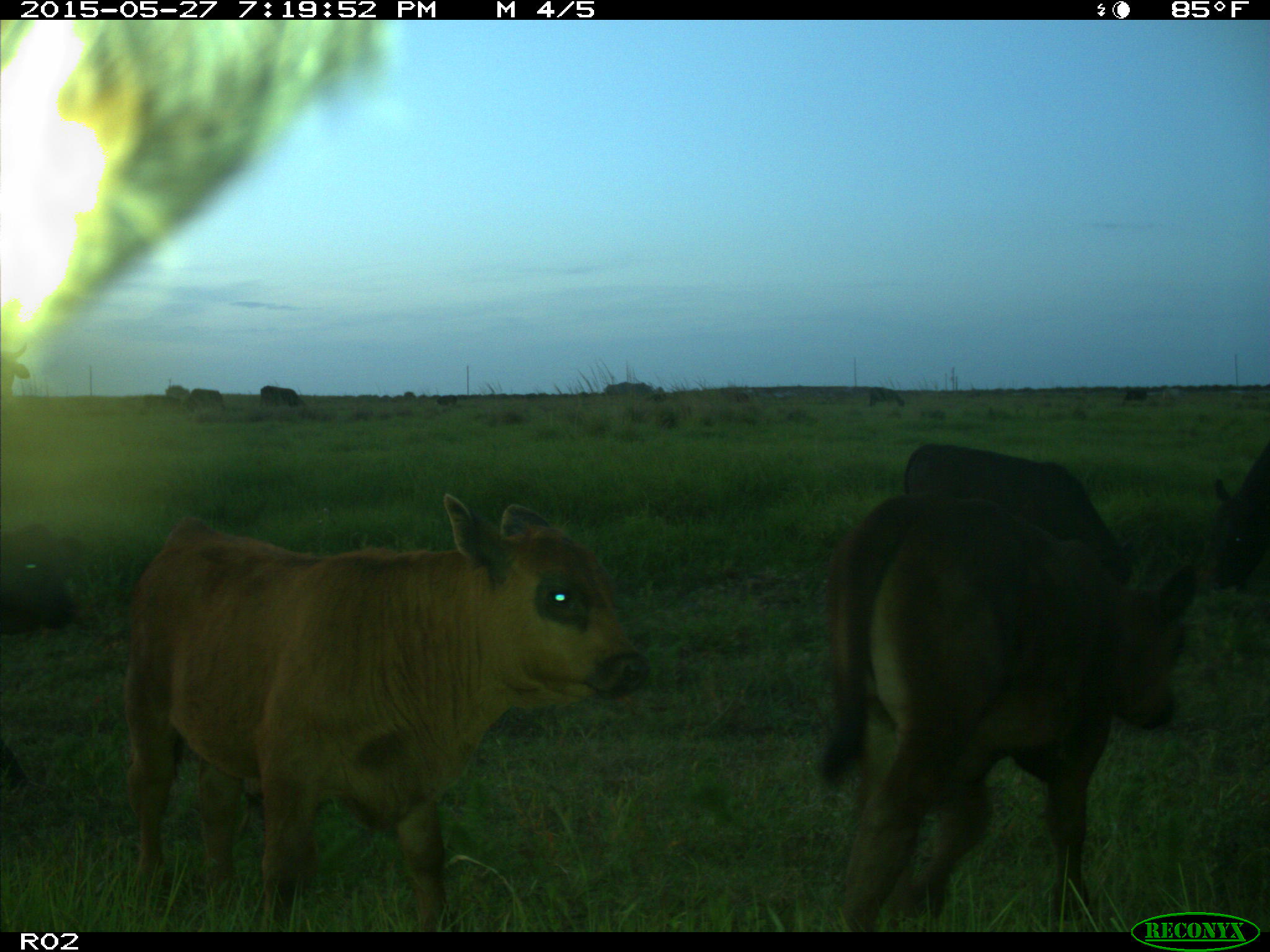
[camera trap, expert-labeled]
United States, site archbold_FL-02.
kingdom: Animalia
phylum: Chordata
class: Mammalia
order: Artiodactyla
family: Bovidae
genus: Bos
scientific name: Bos taurus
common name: domestic cow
Bos taurus (domestic cow).